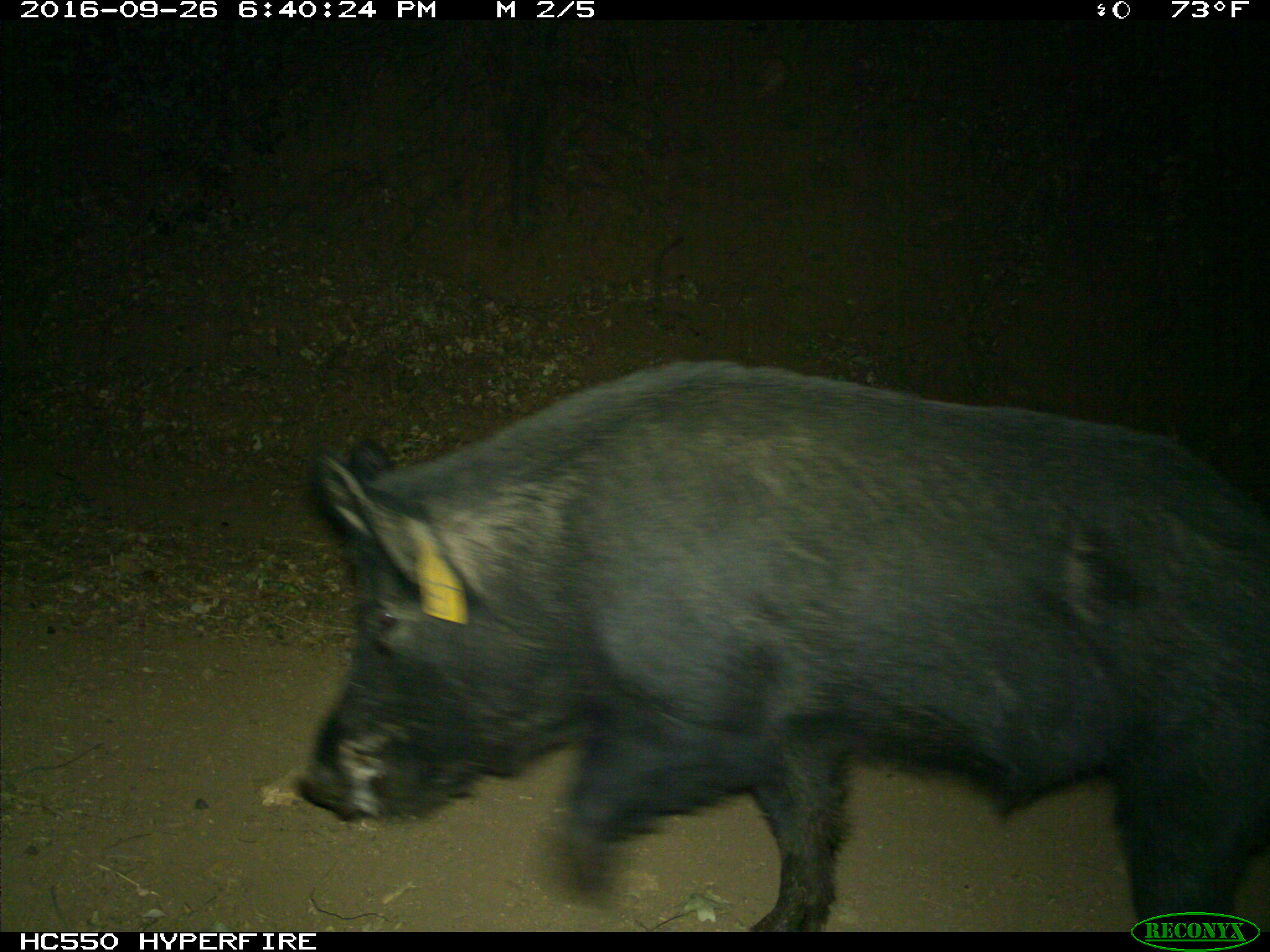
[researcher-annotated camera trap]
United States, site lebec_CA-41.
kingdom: Animalia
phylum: Chordata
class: Mammalia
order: Artiodactyla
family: Suidae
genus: Sus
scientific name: Sus scrofa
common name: wild boar